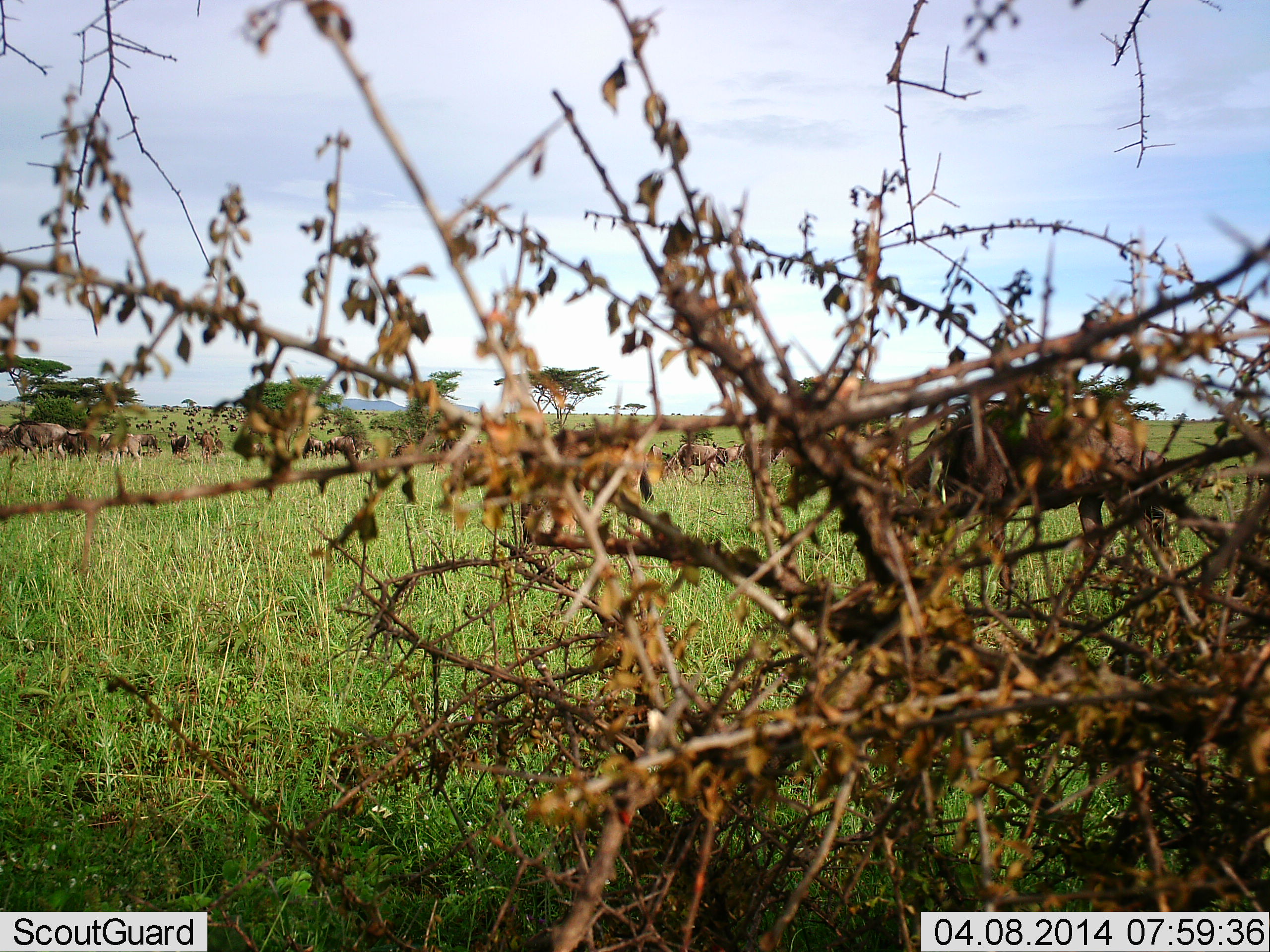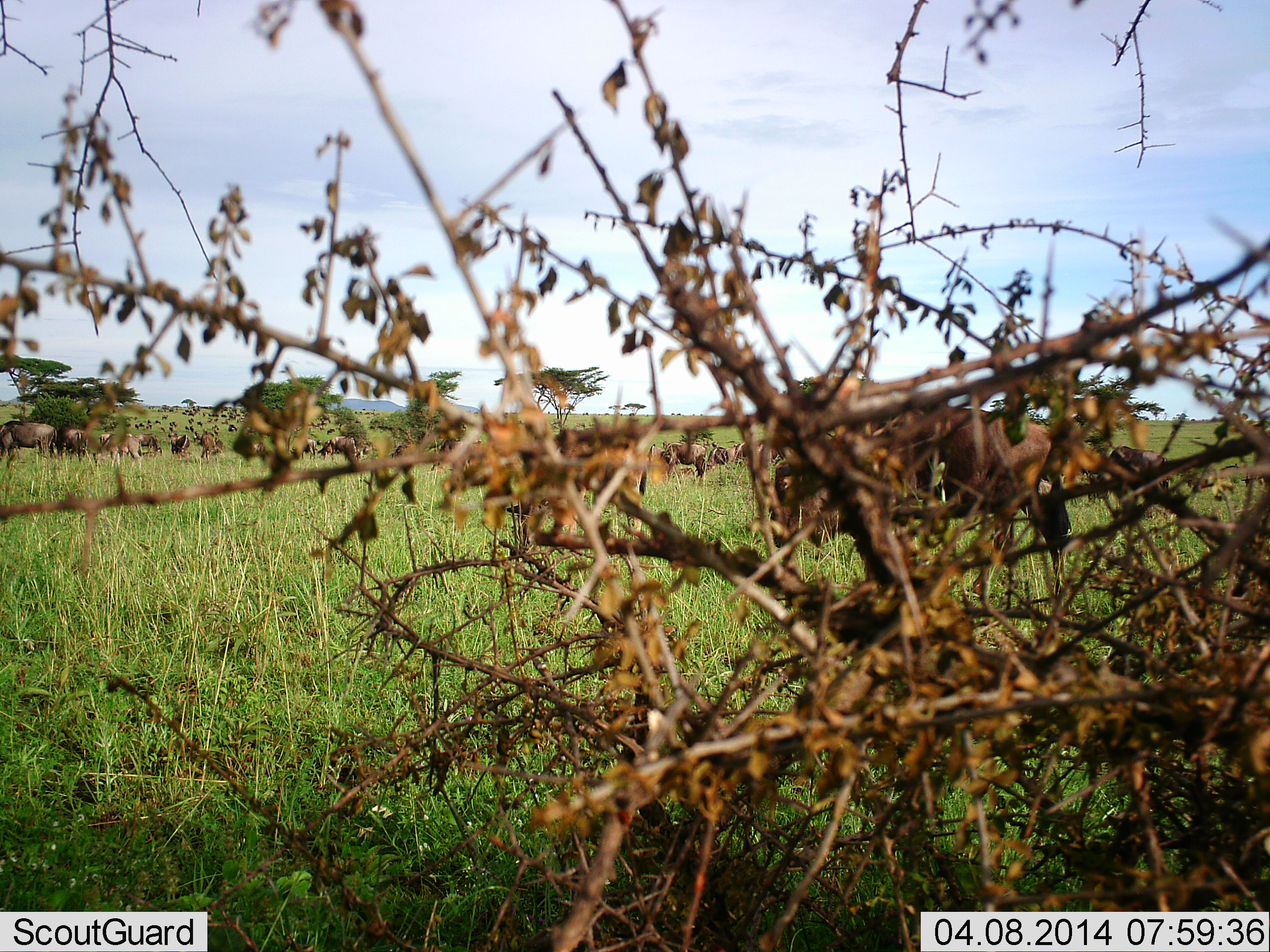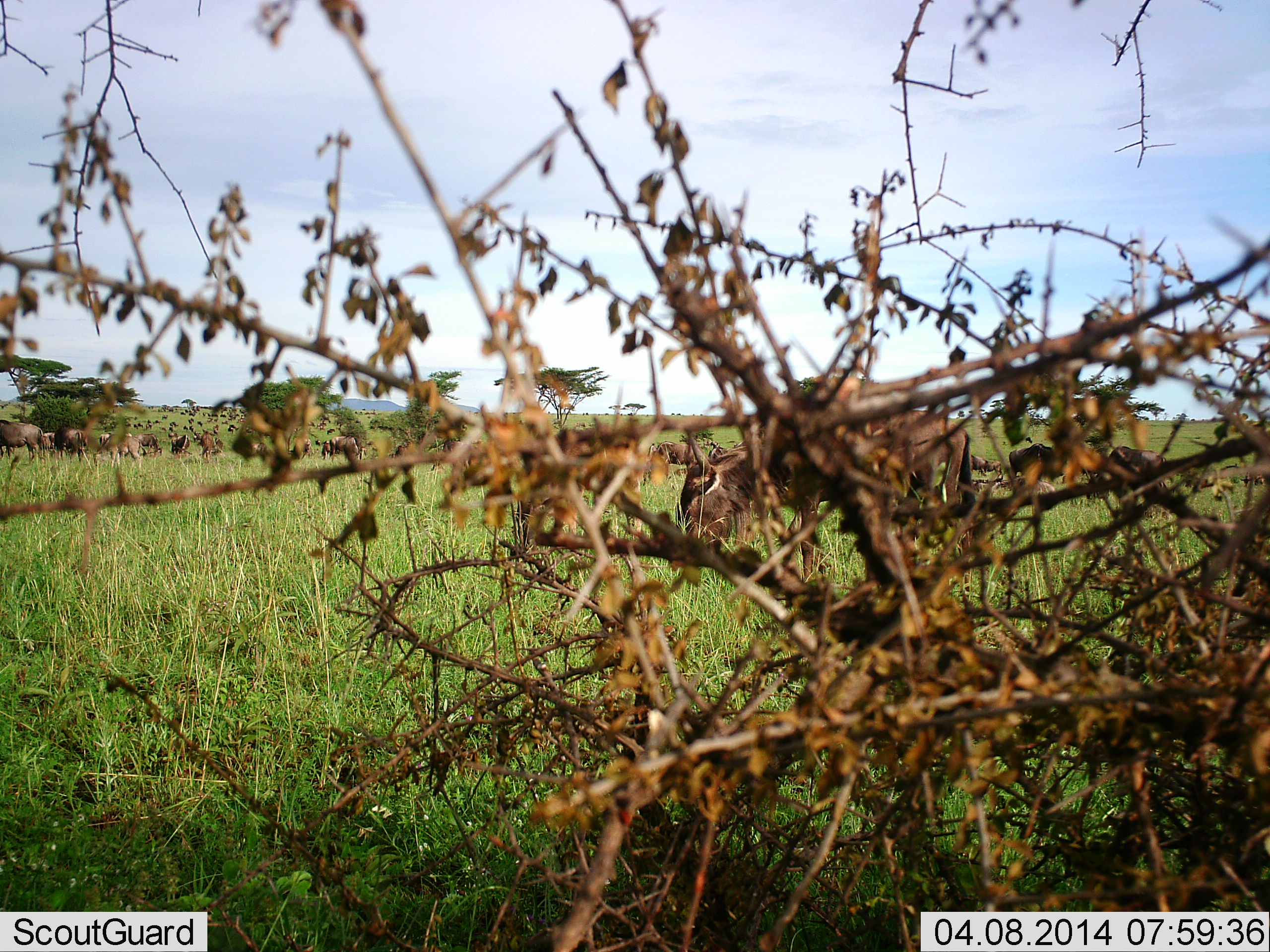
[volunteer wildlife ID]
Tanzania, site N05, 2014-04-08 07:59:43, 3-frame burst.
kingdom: Animalia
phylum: Chordata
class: Mammalia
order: Artiodactyla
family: Bovidae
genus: Connochaetes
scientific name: Connochaetes taurinus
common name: blue wildebeest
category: wildebeest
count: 11-50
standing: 60%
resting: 0%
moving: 100%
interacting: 0%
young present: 0%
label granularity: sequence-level